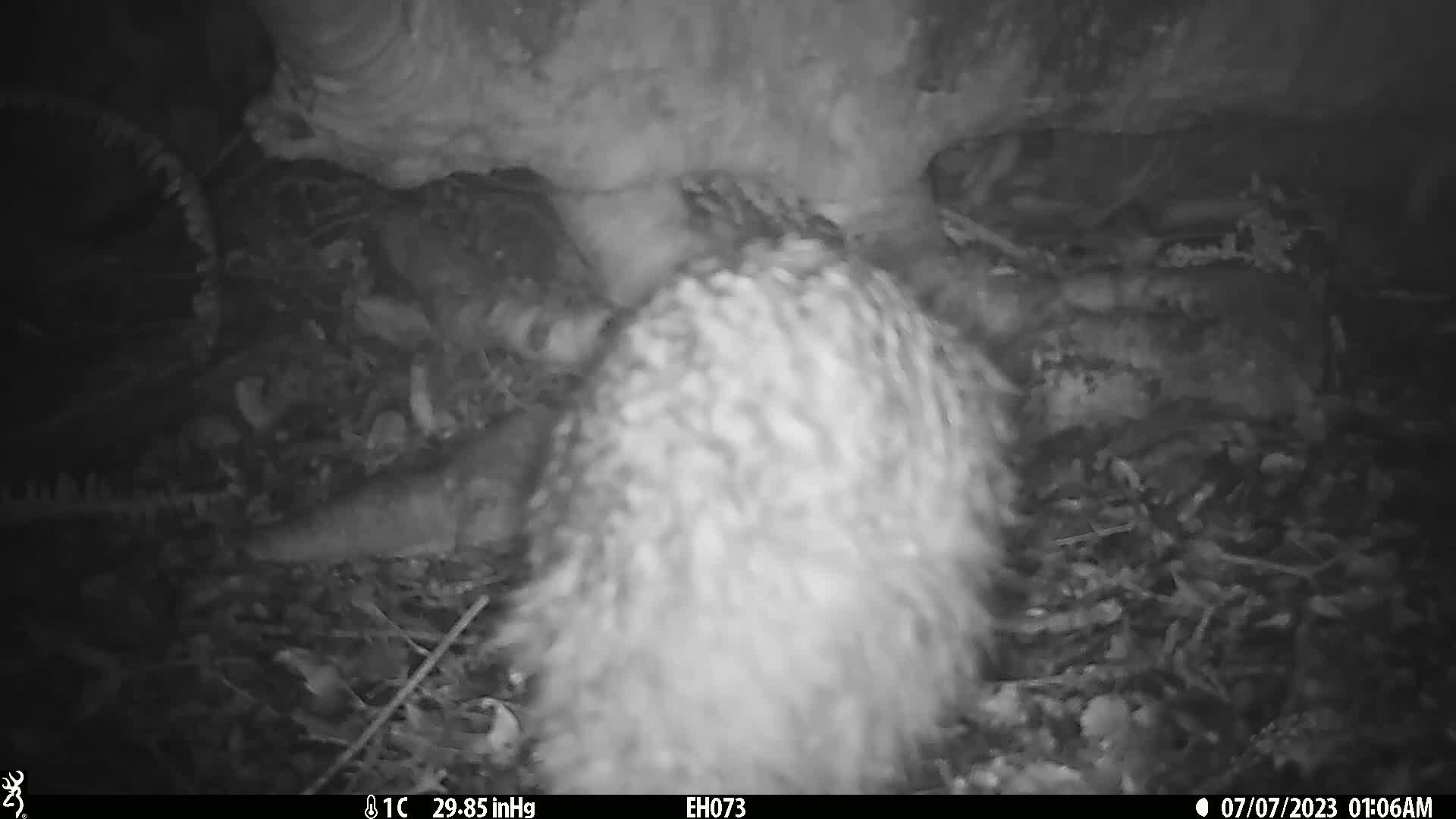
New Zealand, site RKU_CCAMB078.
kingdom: Animalia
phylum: Chordata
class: Aves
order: Apterygiformes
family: Apterygidae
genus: Apteryx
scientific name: Apteryx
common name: kiwi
Kiwi (Apteryx).